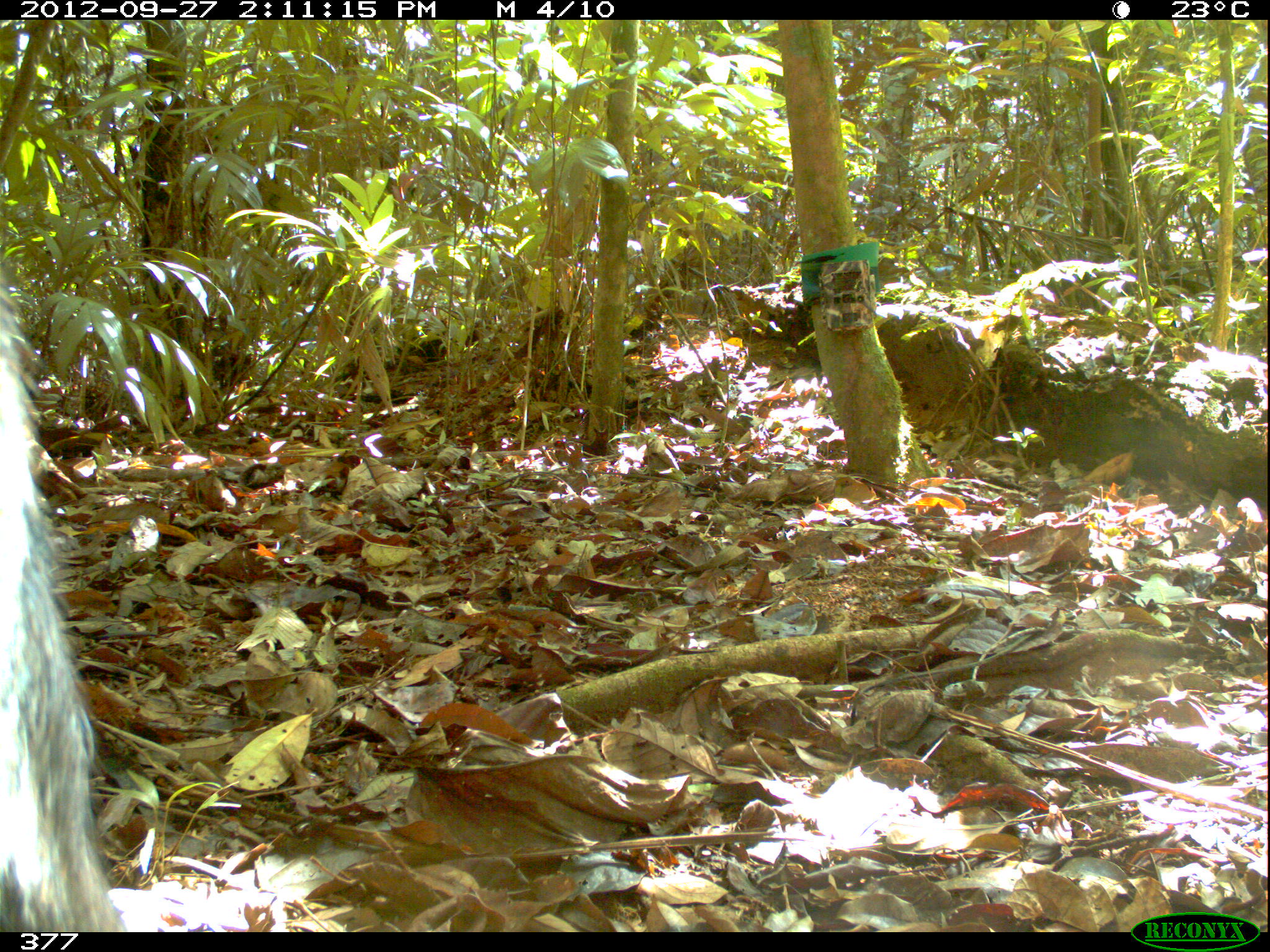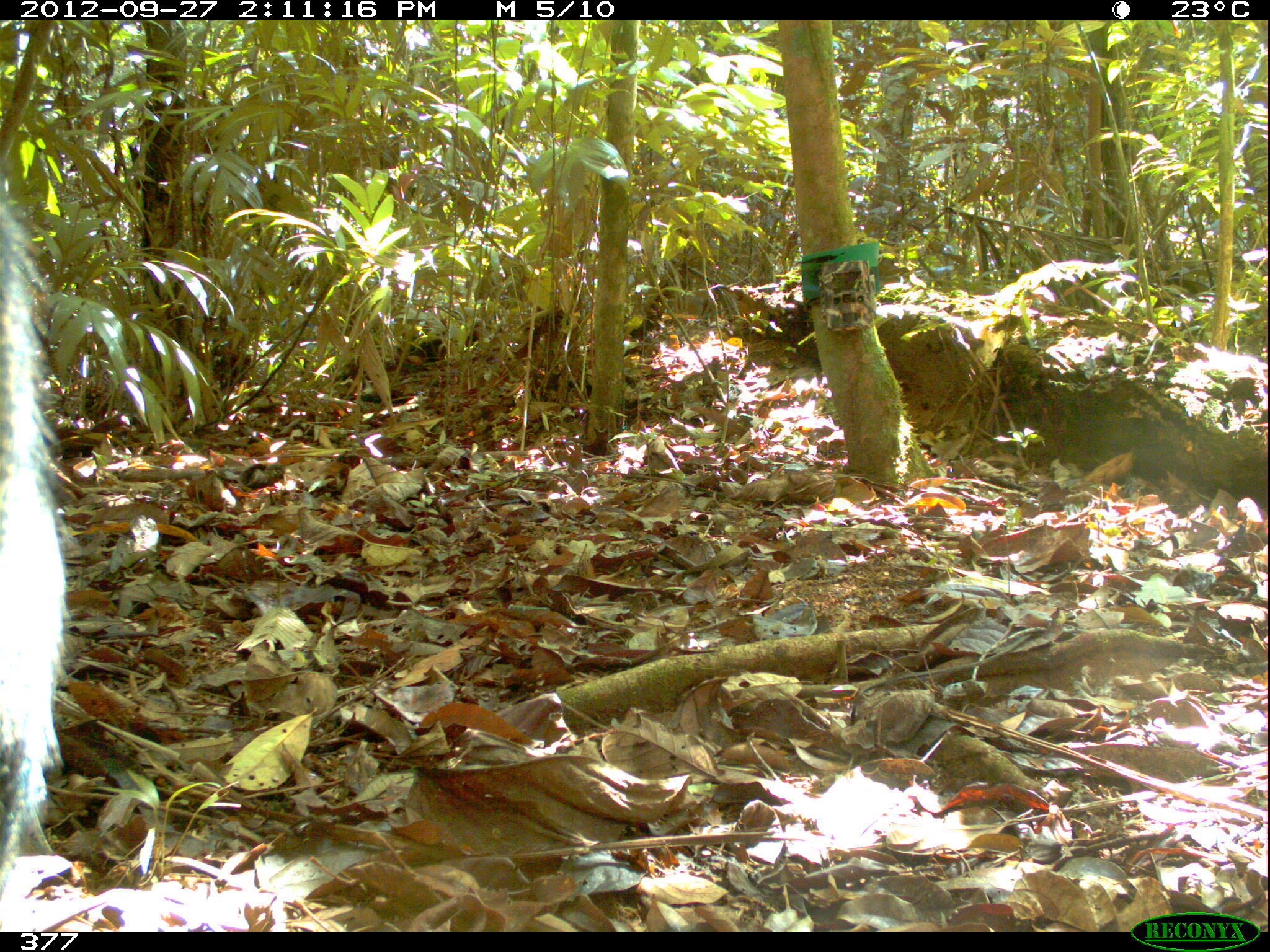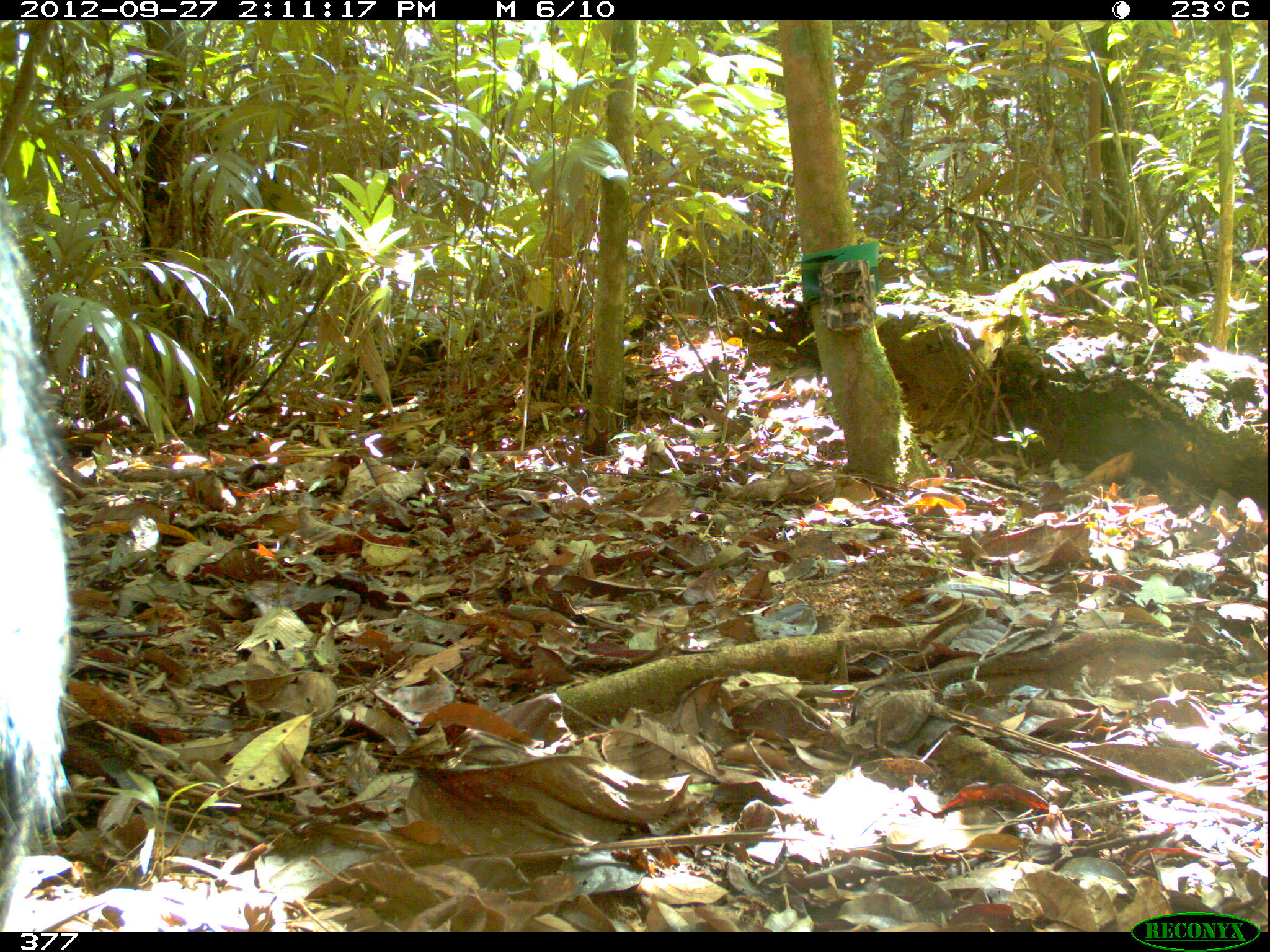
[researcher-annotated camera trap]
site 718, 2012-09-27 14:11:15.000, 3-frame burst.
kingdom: Animalia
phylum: Chordata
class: Mammalia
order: Artiodactyla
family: Tayassuidae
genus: Tayassu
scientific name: Tayassu pecari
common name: white-lipped peccary